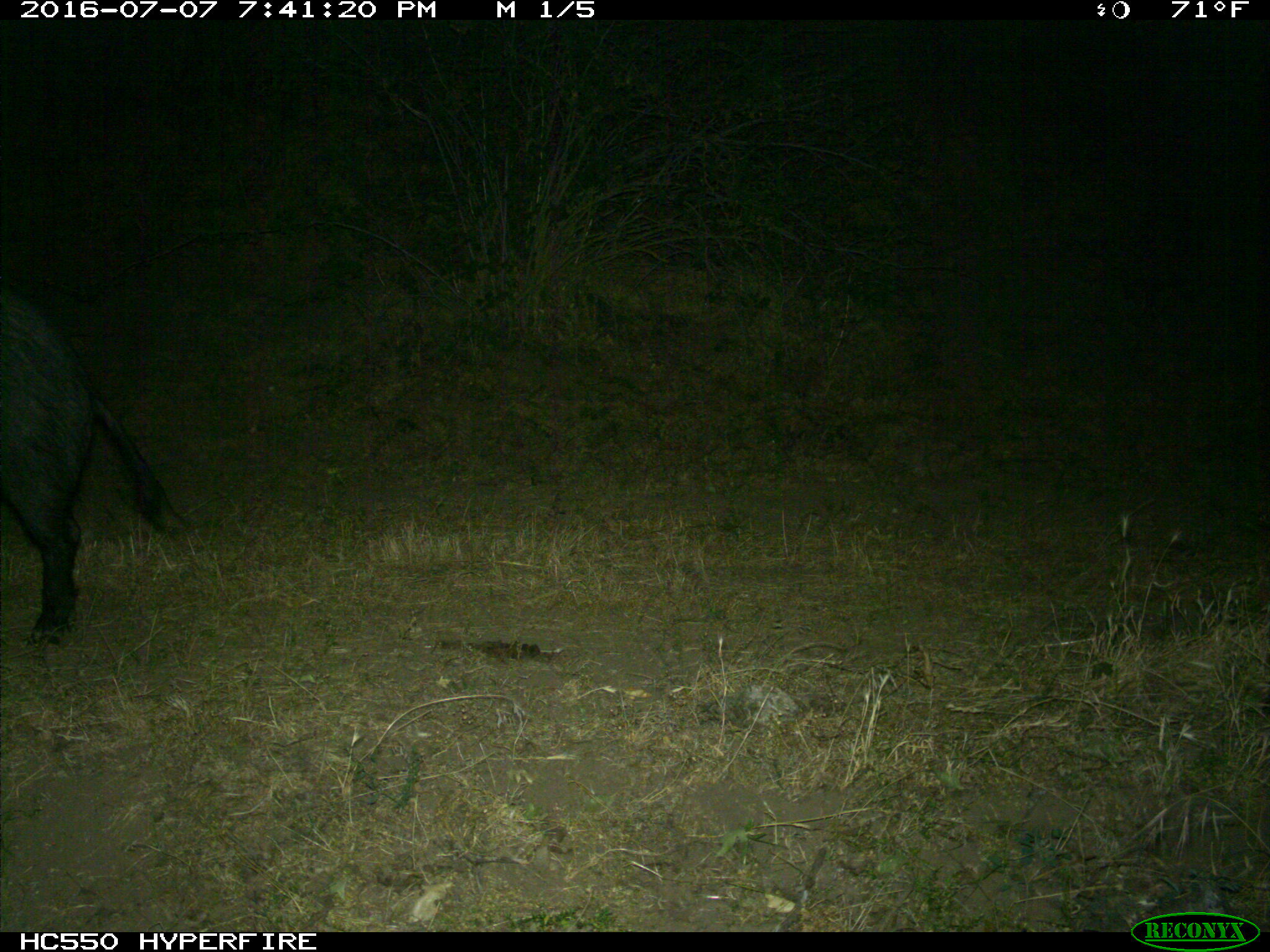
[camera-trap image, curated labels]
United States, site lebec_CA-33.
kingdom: Animalia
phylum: Chordata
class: Mammalia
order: Artiodactyla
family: Suidae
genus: Sus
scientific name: Sus scrofa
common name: wild boar